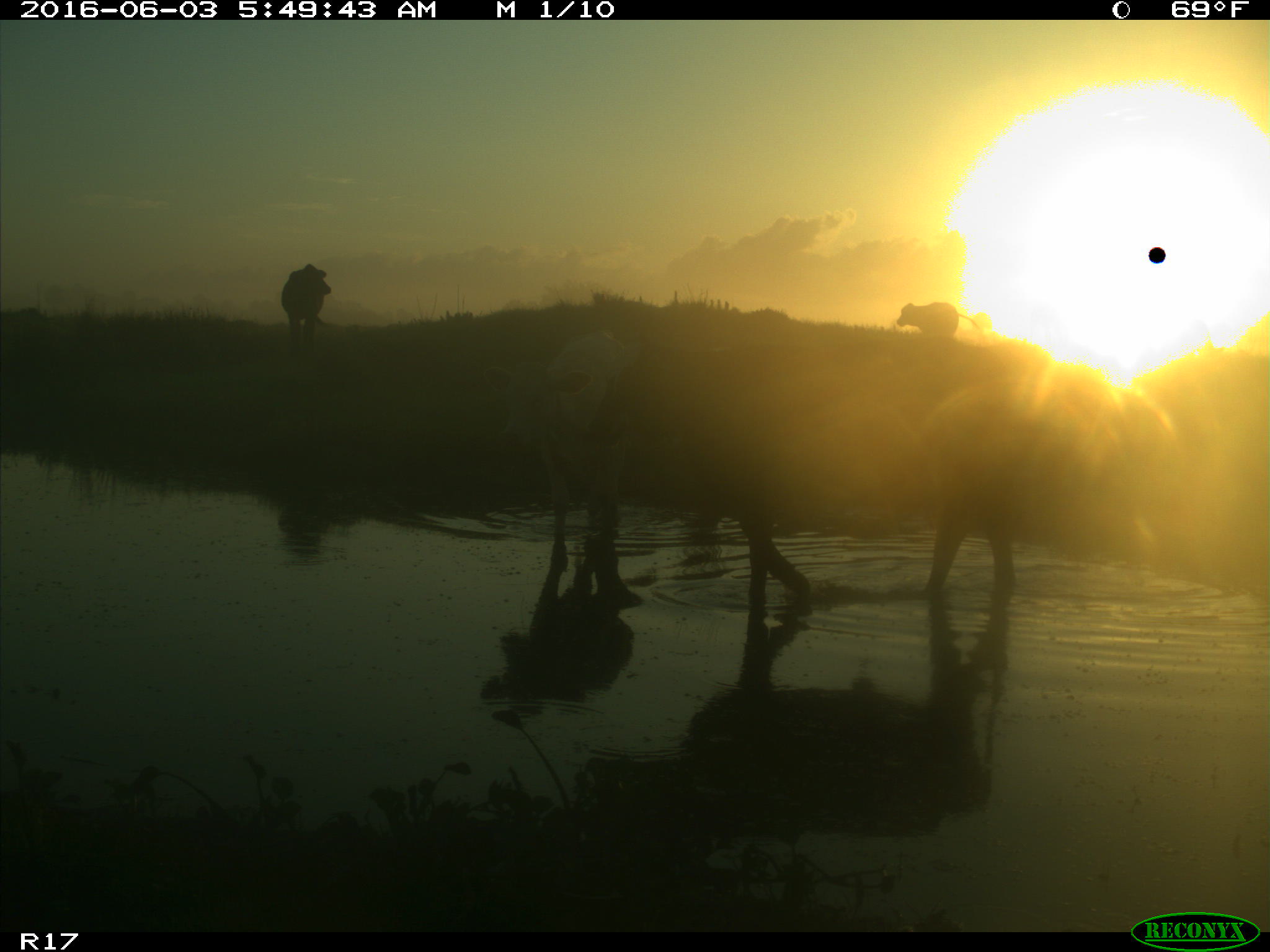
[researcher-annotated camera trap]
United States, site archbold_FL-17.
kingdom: Animalia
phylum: Chordata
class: Mammalia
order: Artiodactyla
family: Bovidae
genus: Bos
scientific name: Bos taurus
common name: domestic cow